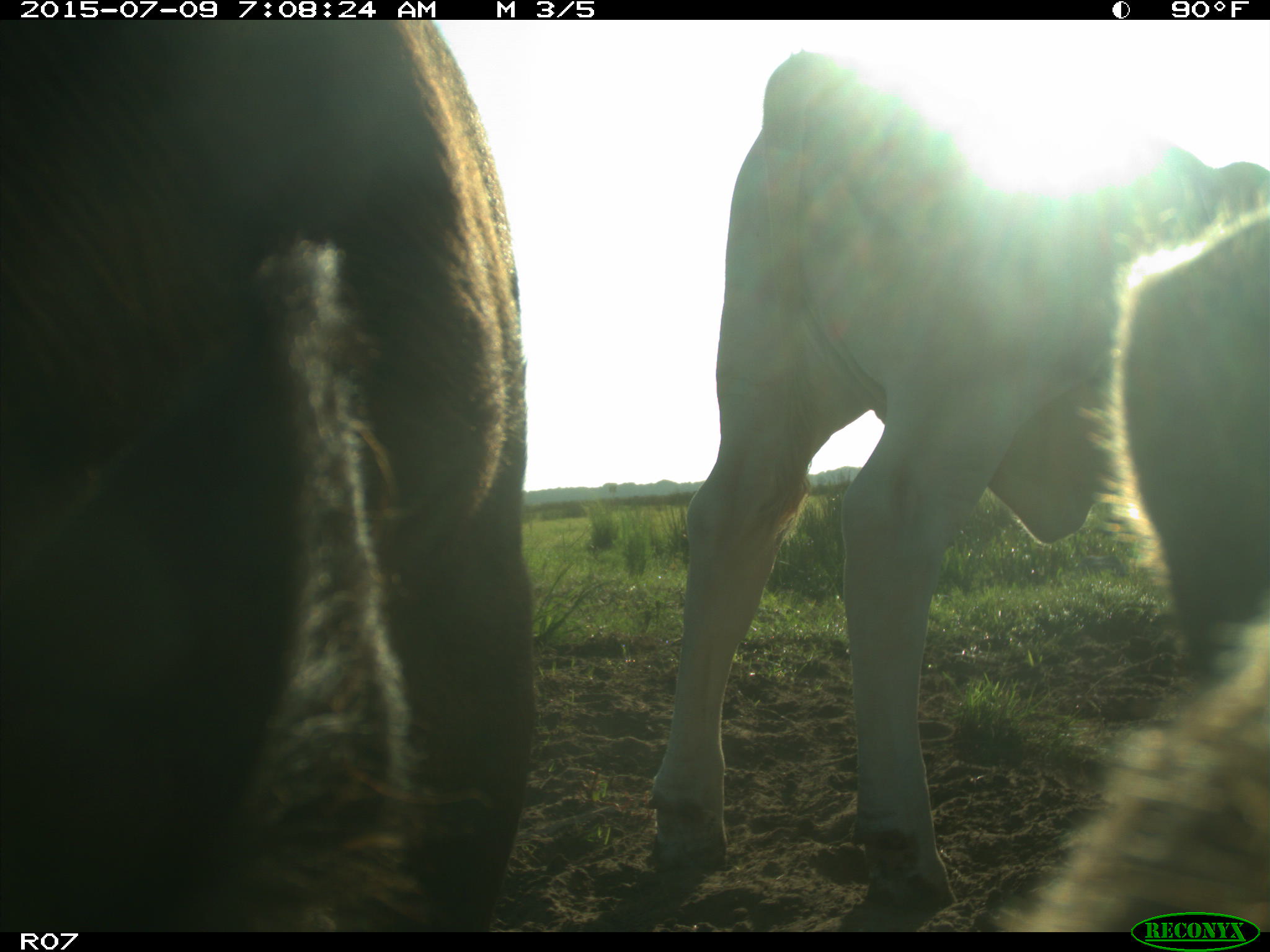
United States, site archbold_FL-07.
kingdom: Animalia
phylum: Chordata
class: Mammalia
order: Artiodactyla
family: Bovidae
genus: Bos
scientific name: Bos taurus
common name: domestic cow